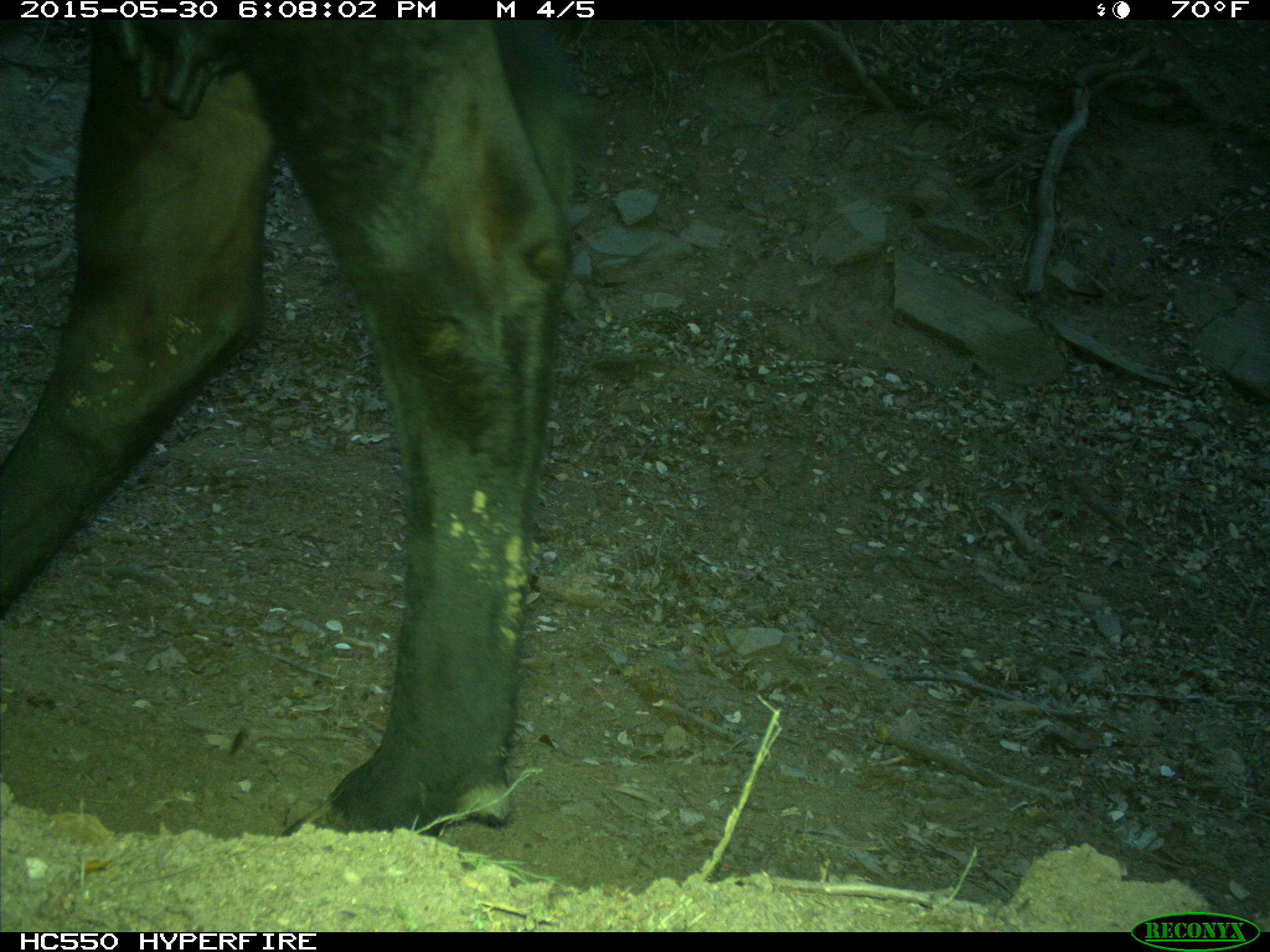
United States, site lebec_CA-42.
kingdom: Animalia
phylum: Chordata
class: Mammalia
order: Artiodactyla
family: Bovidae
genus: Bos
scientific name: Bos taurus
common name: domestic cow